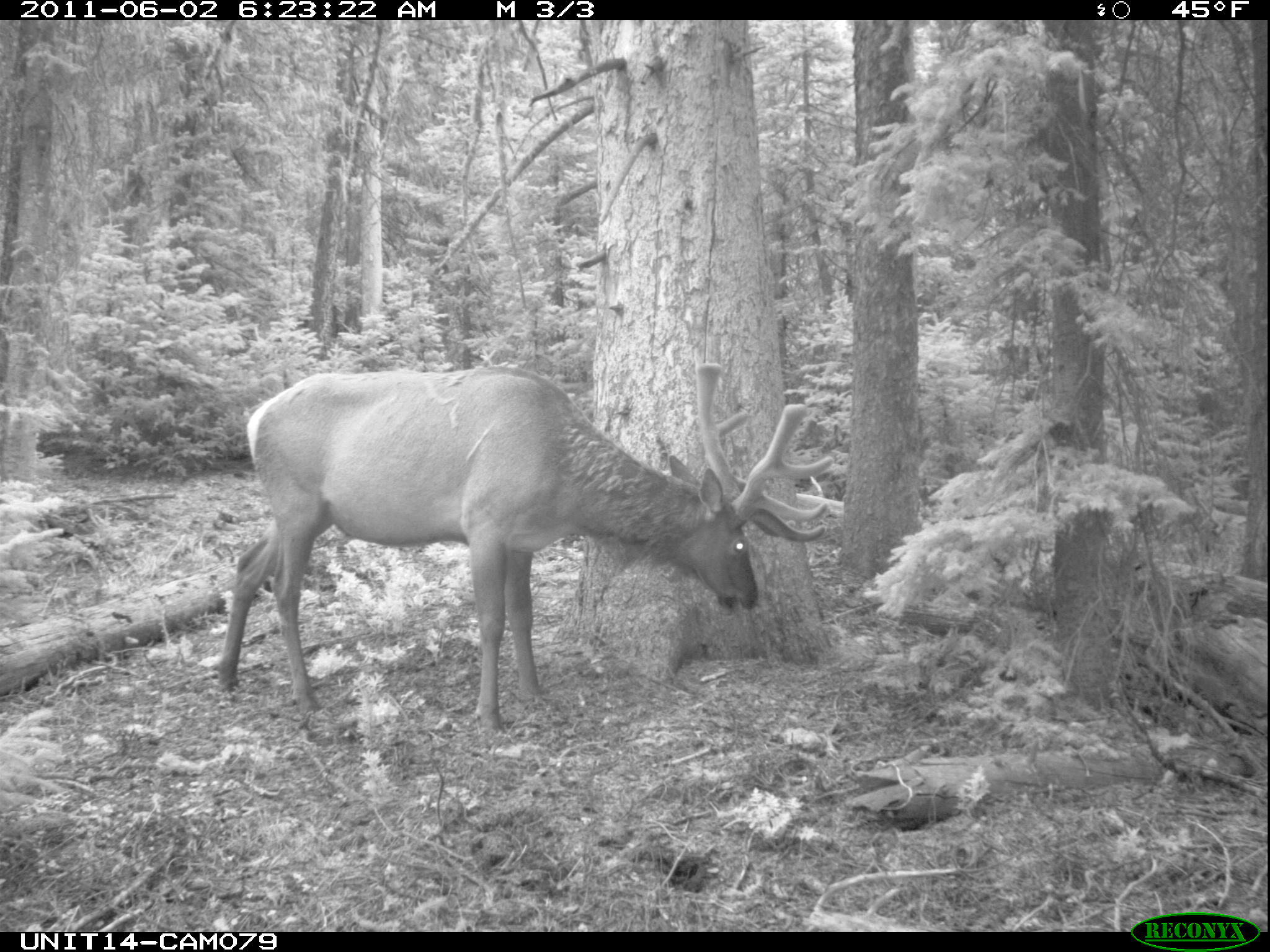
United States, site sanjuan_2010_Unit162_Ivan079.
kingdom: Animalia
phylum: Chordata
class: Mammalia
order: Artiodactyla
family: Cervidae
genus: Cervus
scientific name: Cervus elaphus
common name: red deer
Cervus elaphus (red deer).